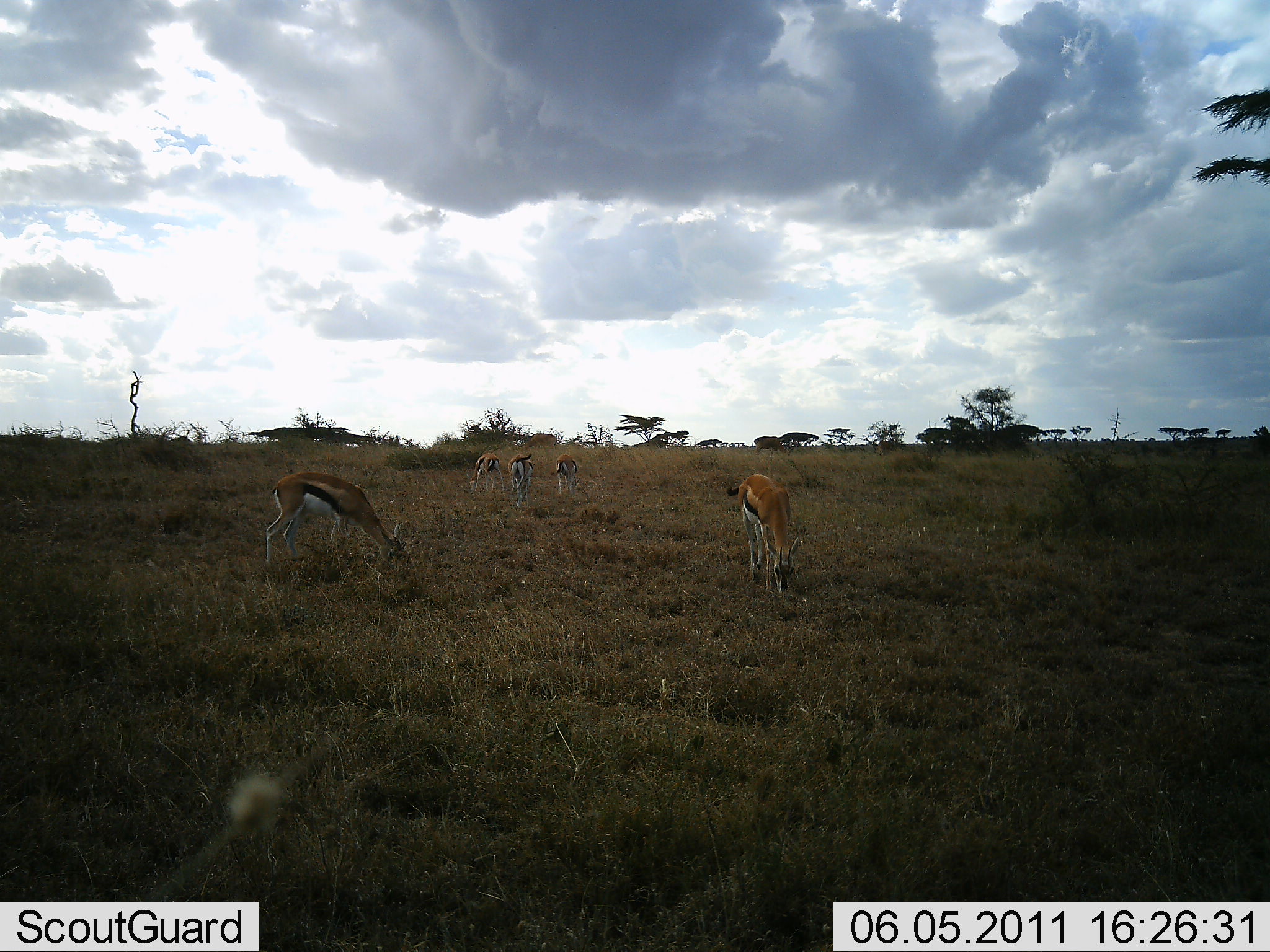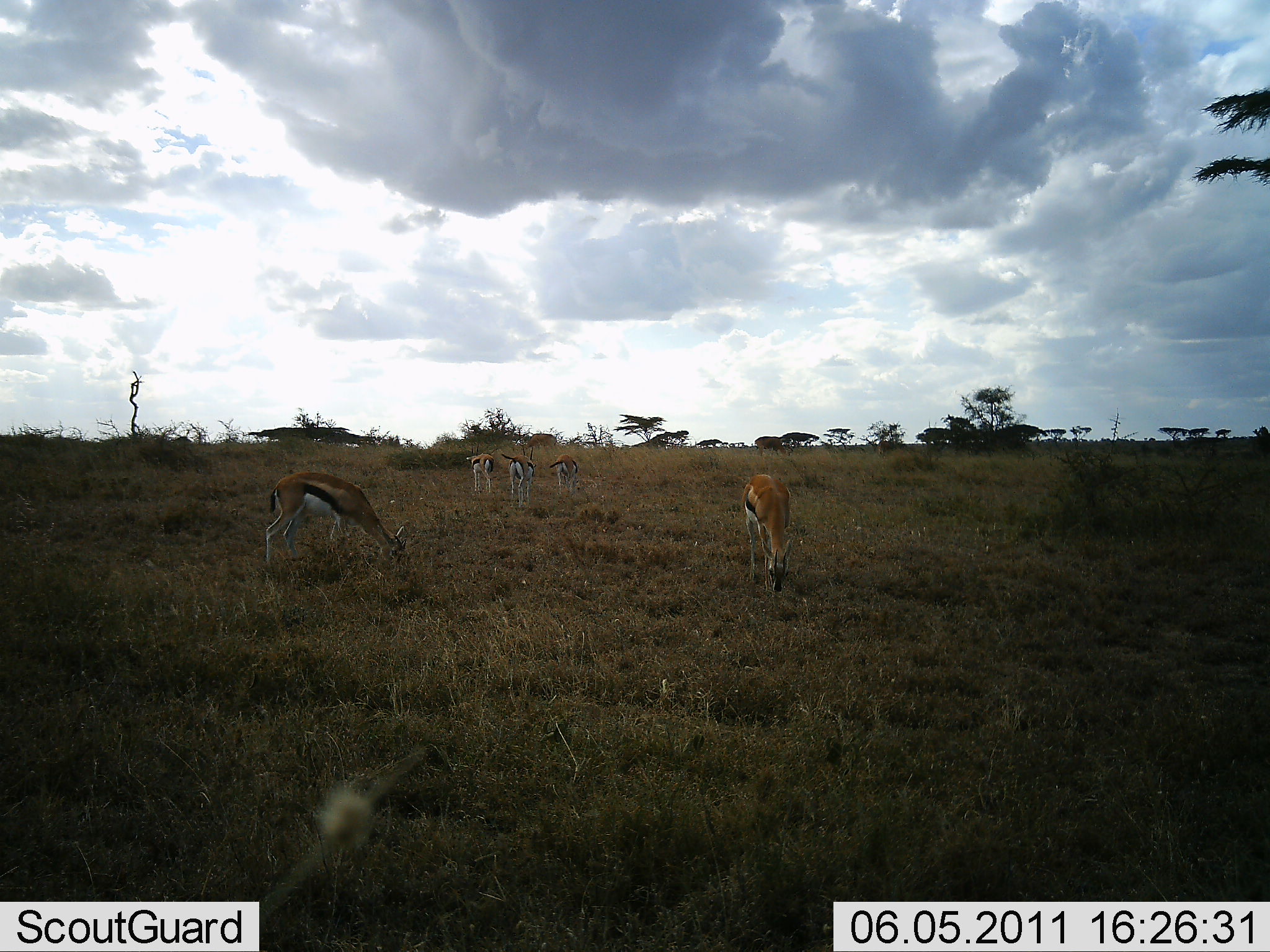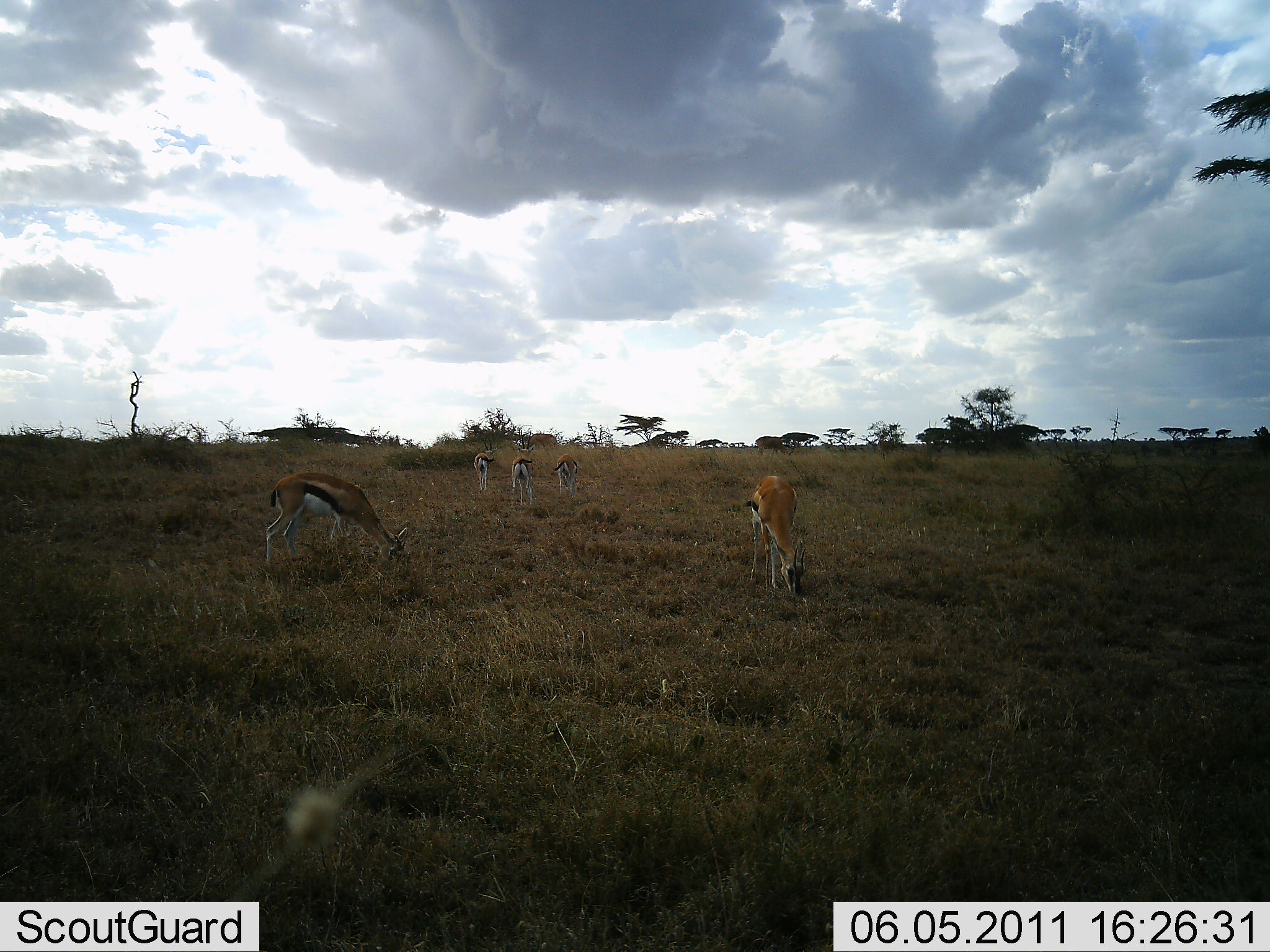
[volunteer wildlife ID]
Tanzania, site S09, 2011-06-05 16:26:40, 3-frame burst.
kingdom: Animalia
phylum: Chordata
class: Mammalia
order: Artiodactyla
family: Bovidae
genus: Eudorcas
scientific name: Eudorcas thomsonii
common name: thomson's gazelle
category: gazellethomsons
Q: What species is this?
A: Gazellethomsons (thomson's gazelle) (Eudorcas thomsonii).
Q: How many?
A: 5.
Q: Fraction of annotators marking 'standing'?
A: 50%.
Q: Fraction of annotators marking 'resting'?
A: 0%.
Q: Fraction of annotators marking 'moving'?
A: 0%.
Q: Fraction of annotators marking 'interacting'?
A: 0%.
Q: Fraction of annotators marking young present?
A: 0%.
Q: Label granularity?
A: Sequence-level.